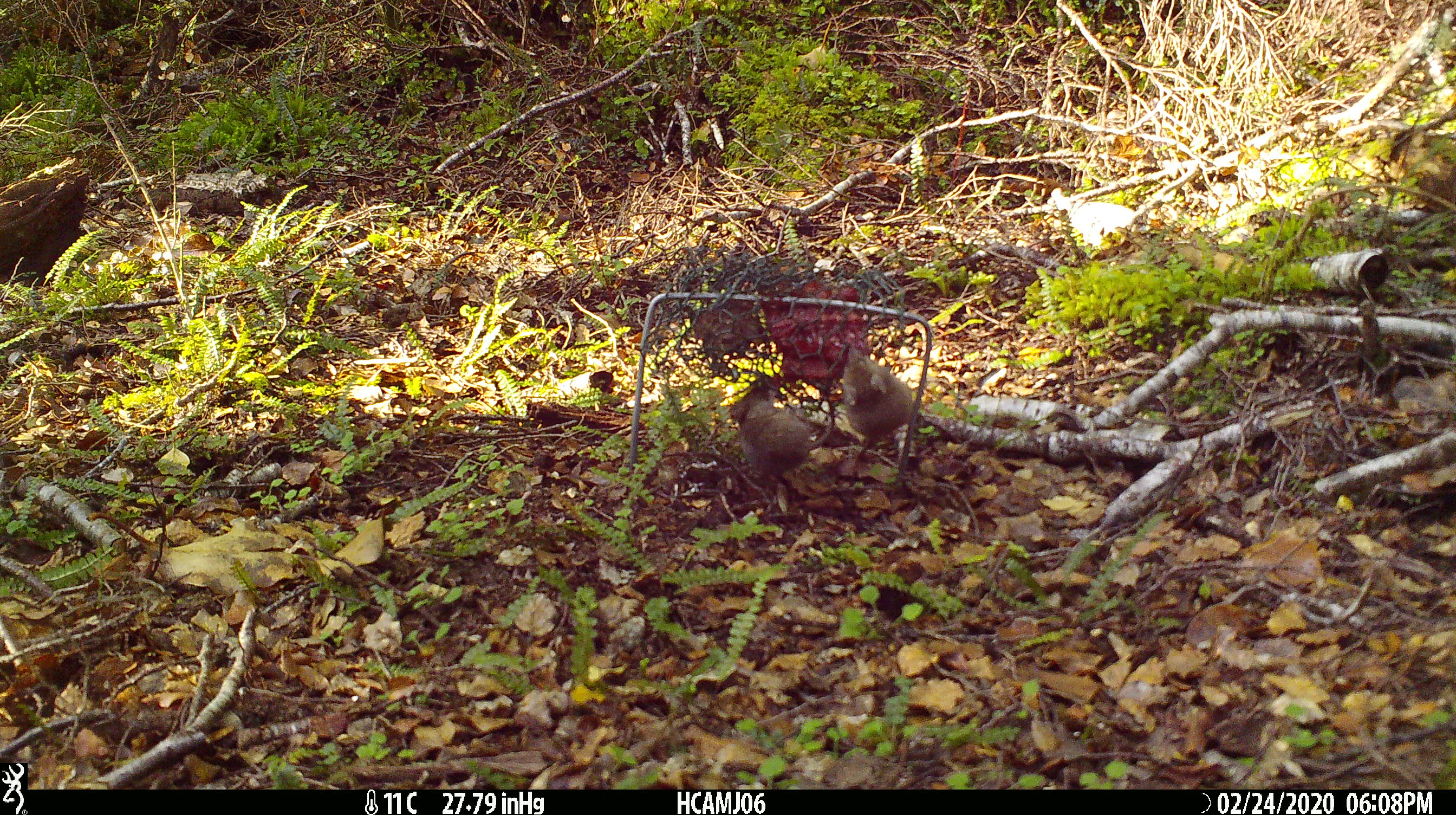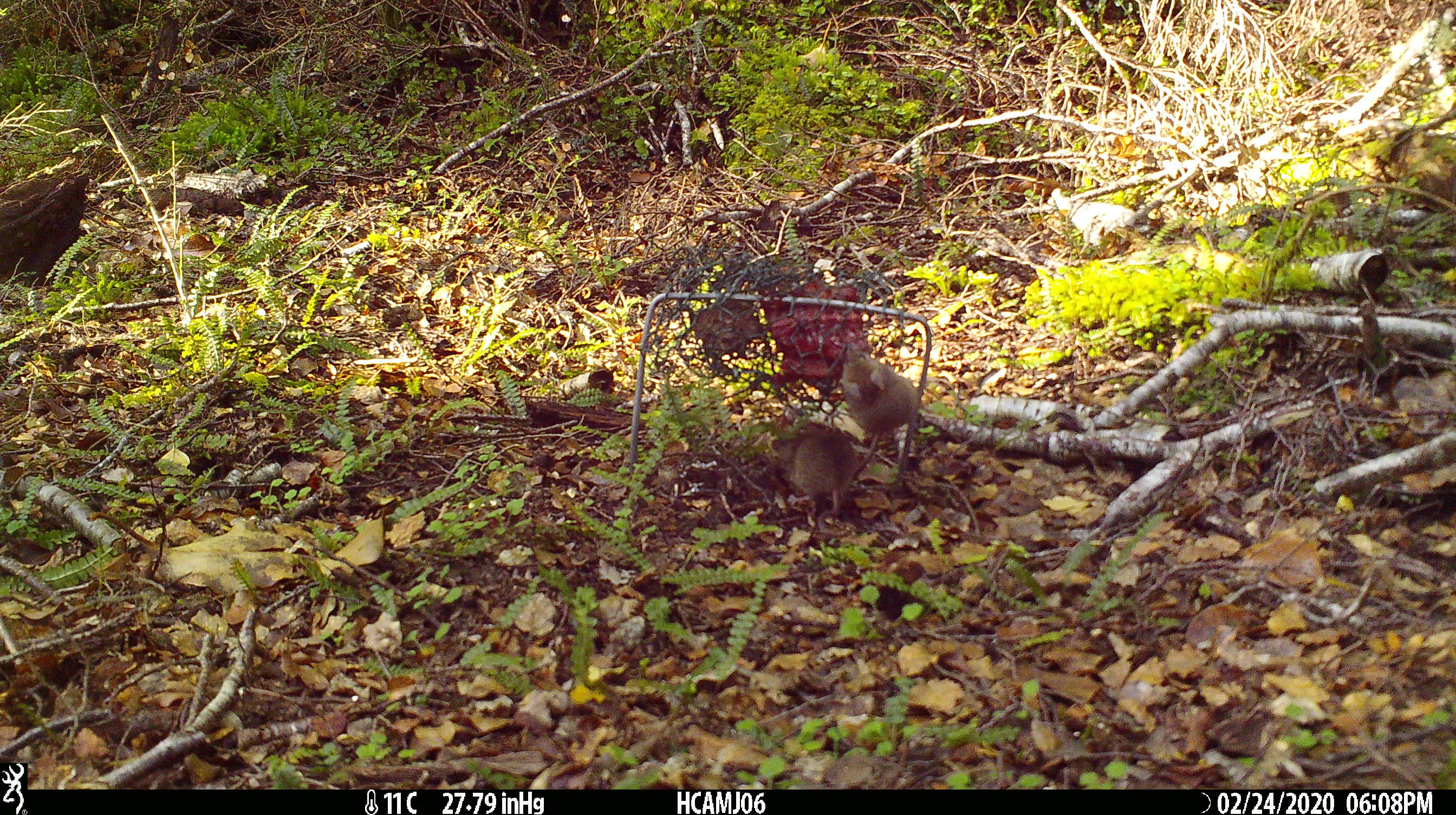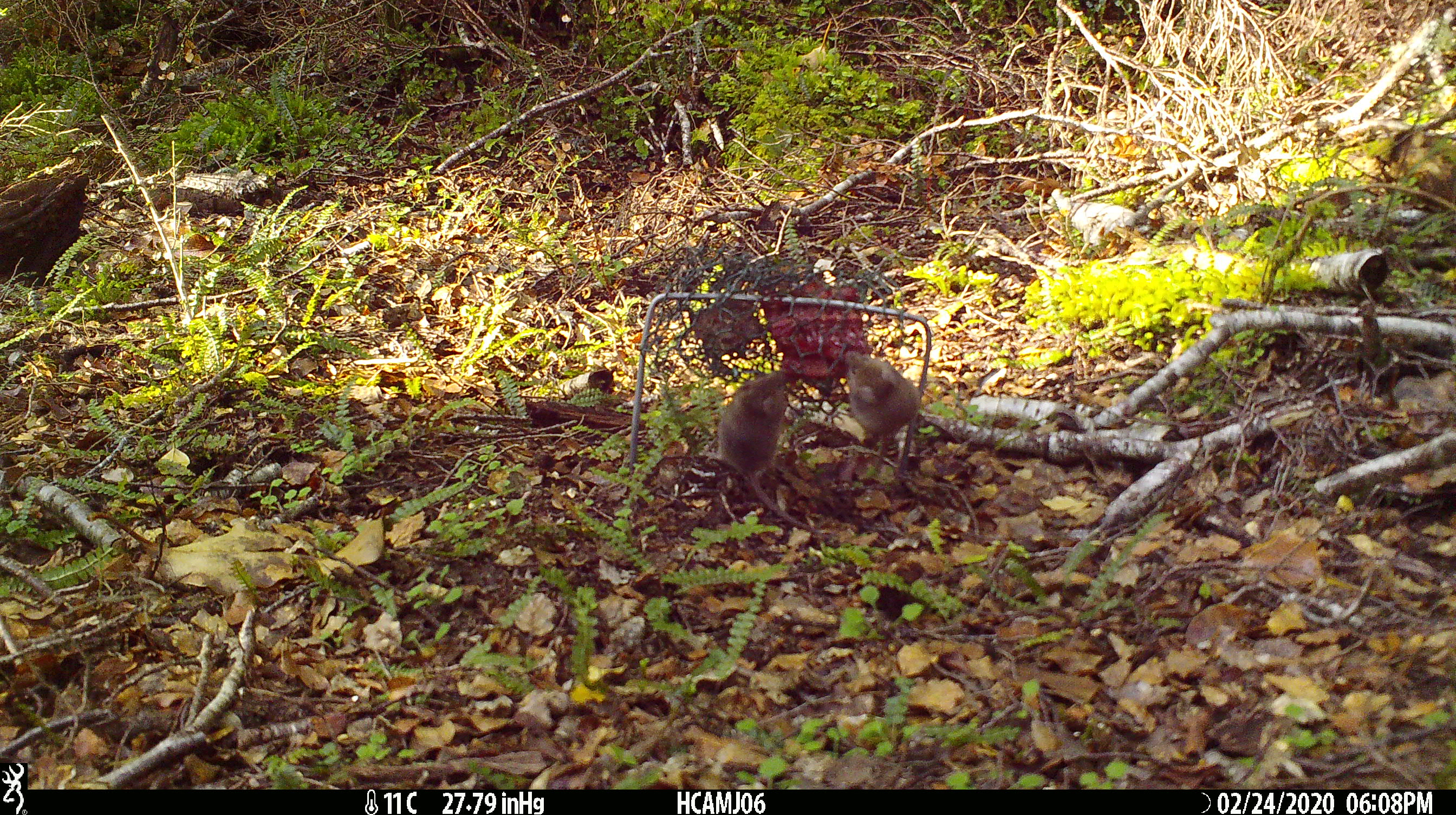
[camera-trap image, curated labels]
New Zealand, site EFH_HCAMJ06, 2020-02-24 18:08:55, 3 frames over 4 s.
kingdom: Animalia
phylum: Chordata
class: Mammalia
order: Rodentia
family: Muridae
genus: Mus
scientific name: Mus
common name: mouse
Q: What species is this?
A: Mouse (Mus).